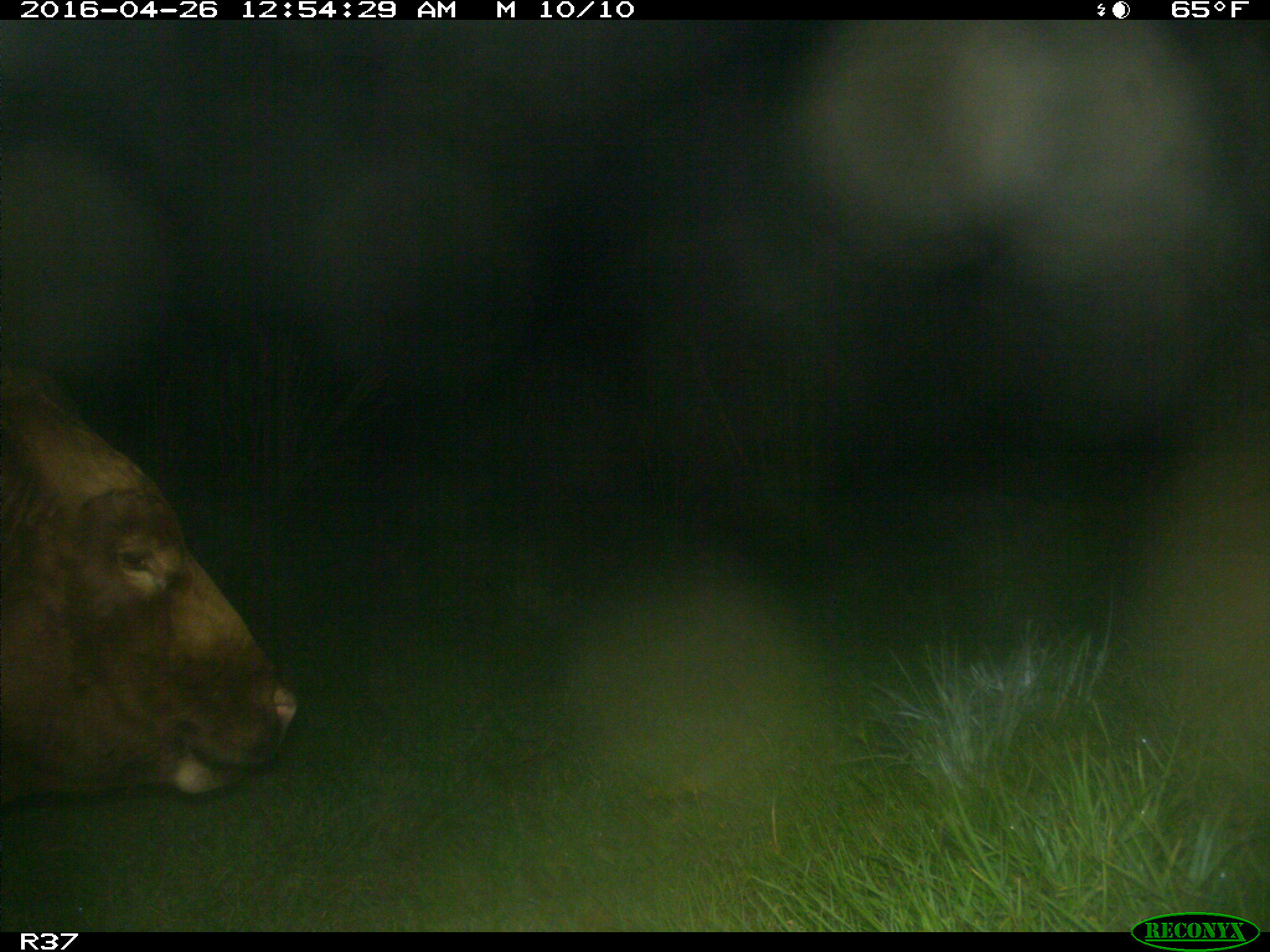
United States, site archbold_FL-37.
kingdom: Animalia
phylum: Chordata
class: Mammalia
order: Artiodactyla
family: Bovidae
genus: Bos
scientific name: Bos taurus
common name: domestic cow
Bos taurus (domestic cow).